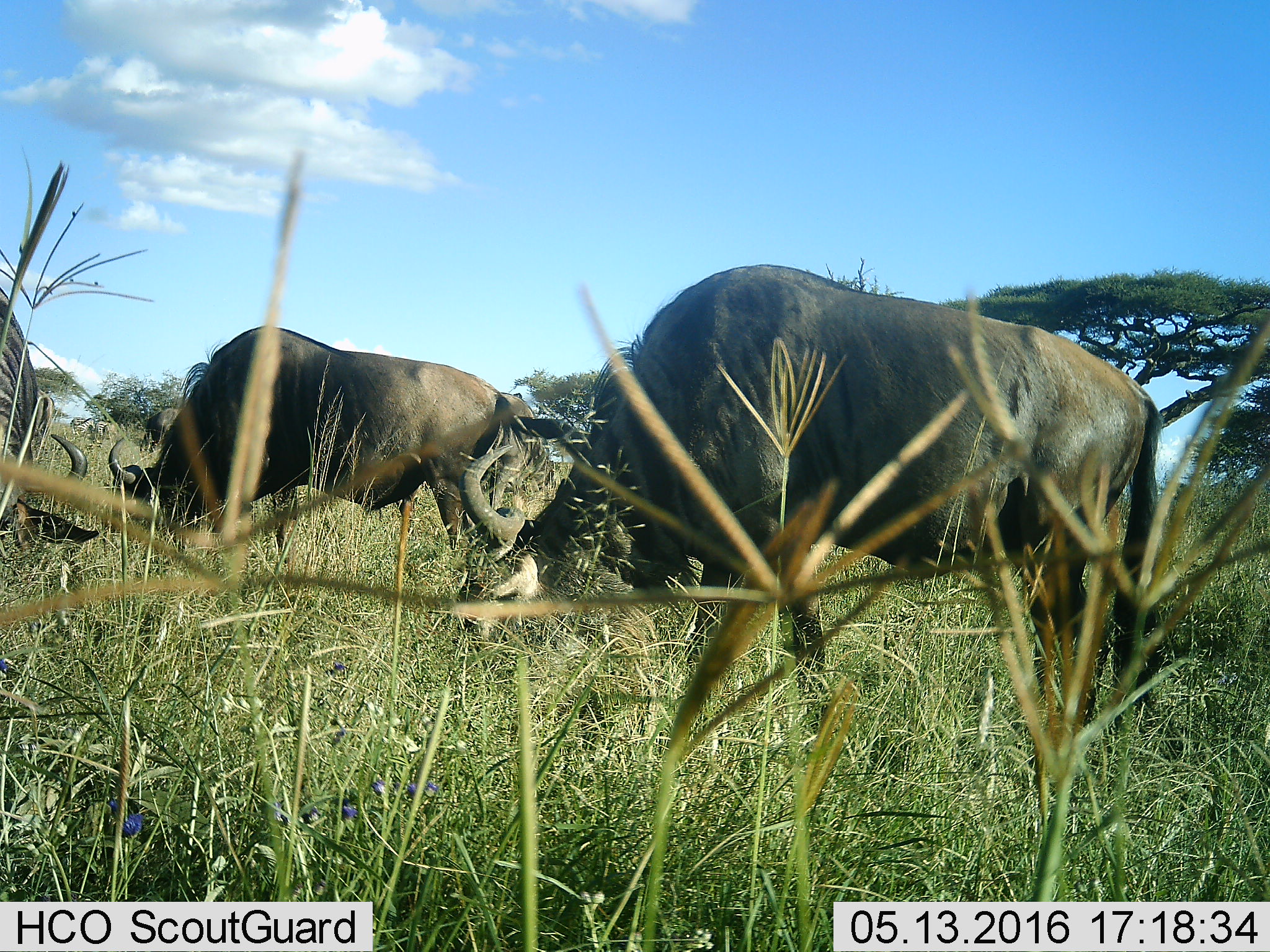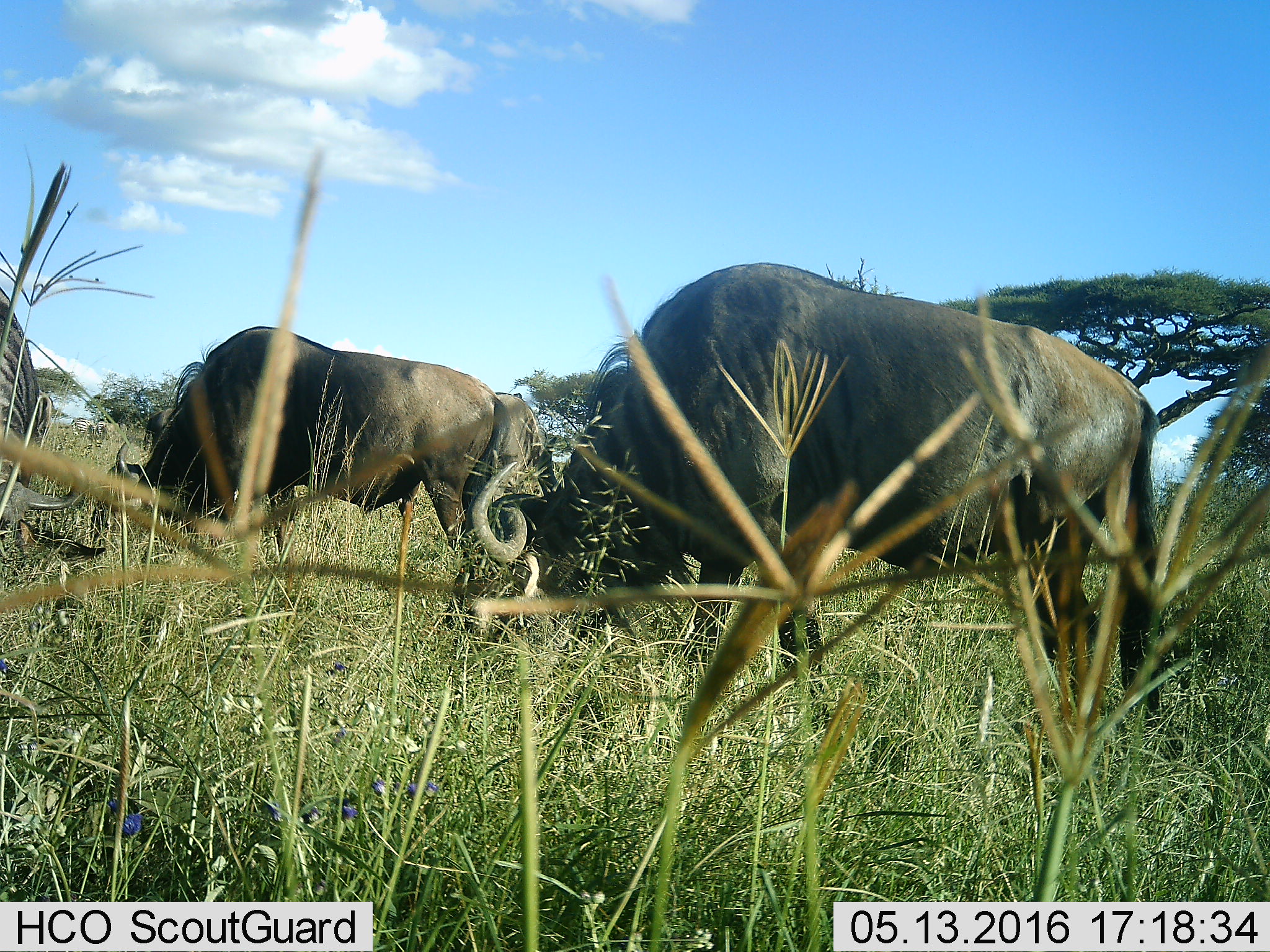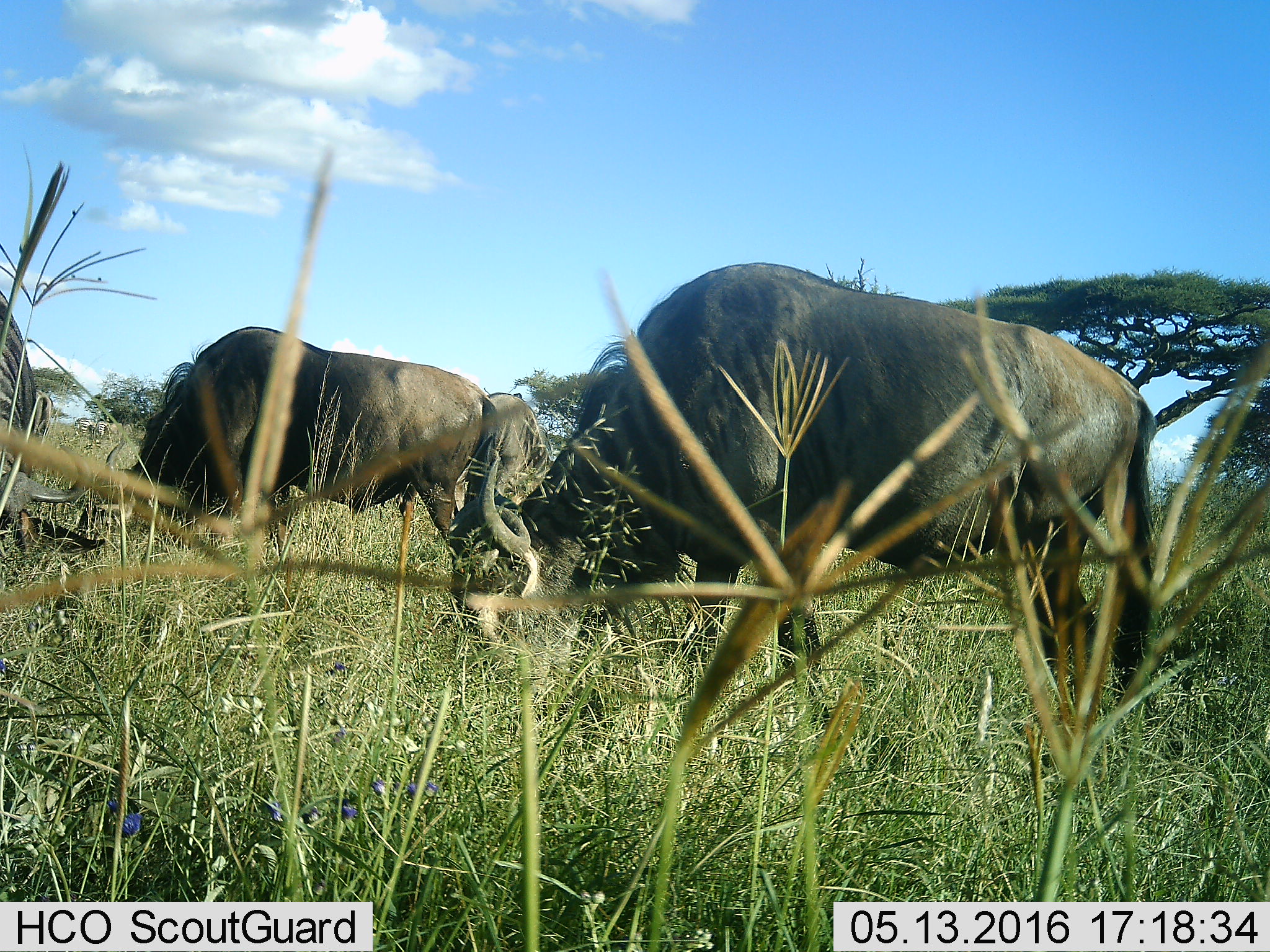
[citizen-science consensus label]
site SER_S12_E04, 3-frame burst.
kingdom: Animalia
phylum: Chordata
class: Mammalia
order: Artiodactyla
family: Bovidae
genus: Connochaetes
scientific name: Connochaetes taurinus taurinus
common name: blue wildebeest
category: wildebeestblue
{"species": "wildebeestblue (blue wildebeest) (Connochaetes taurinus taurinus)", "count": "3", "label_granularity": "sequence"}